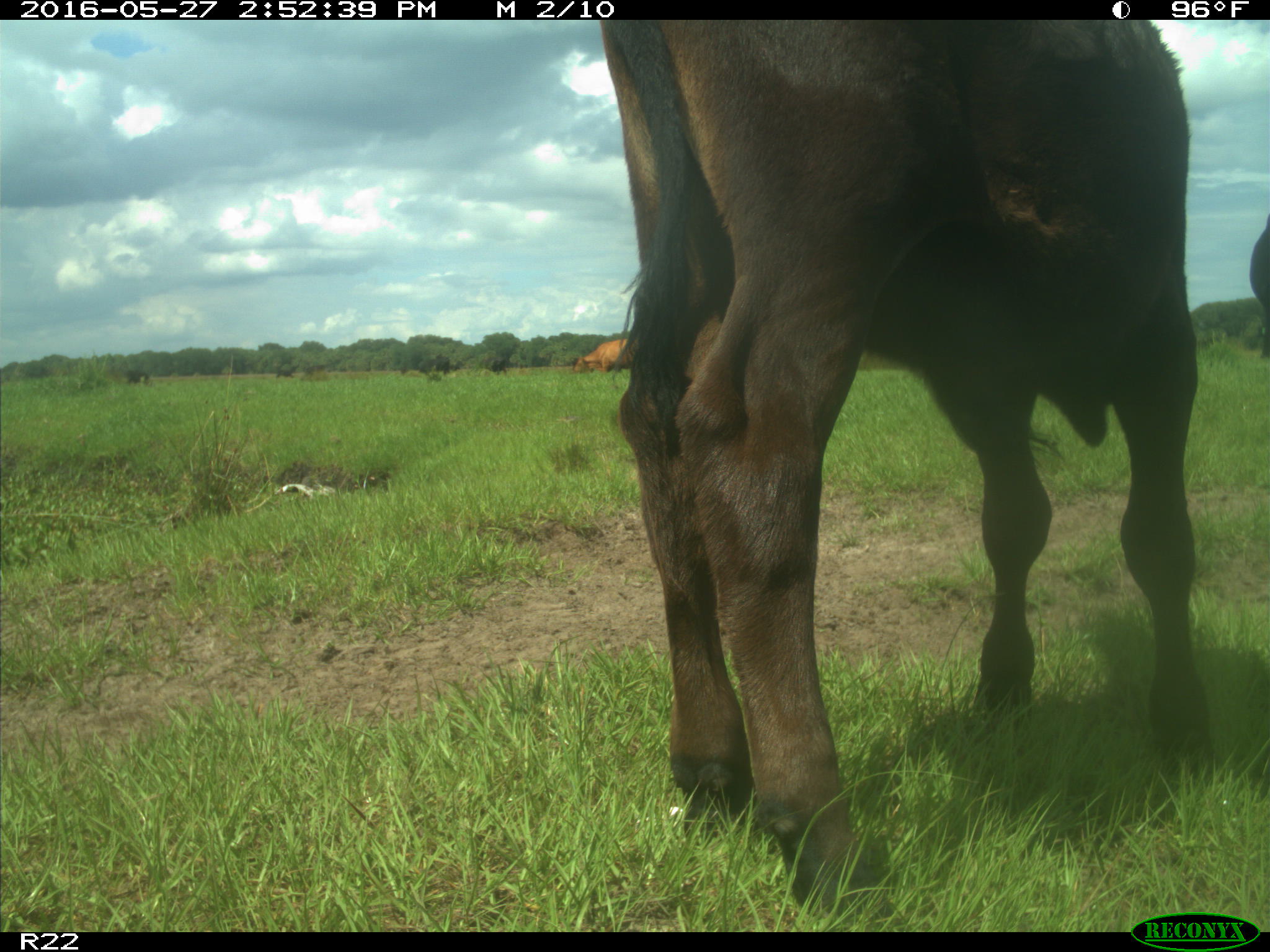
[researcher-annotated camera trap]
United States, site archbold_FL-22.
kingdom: Animalia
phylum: Chordata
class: Mammalia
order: Artiodactyla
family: Bovidae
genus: Bos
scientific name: Bos taurus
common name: domestic cow